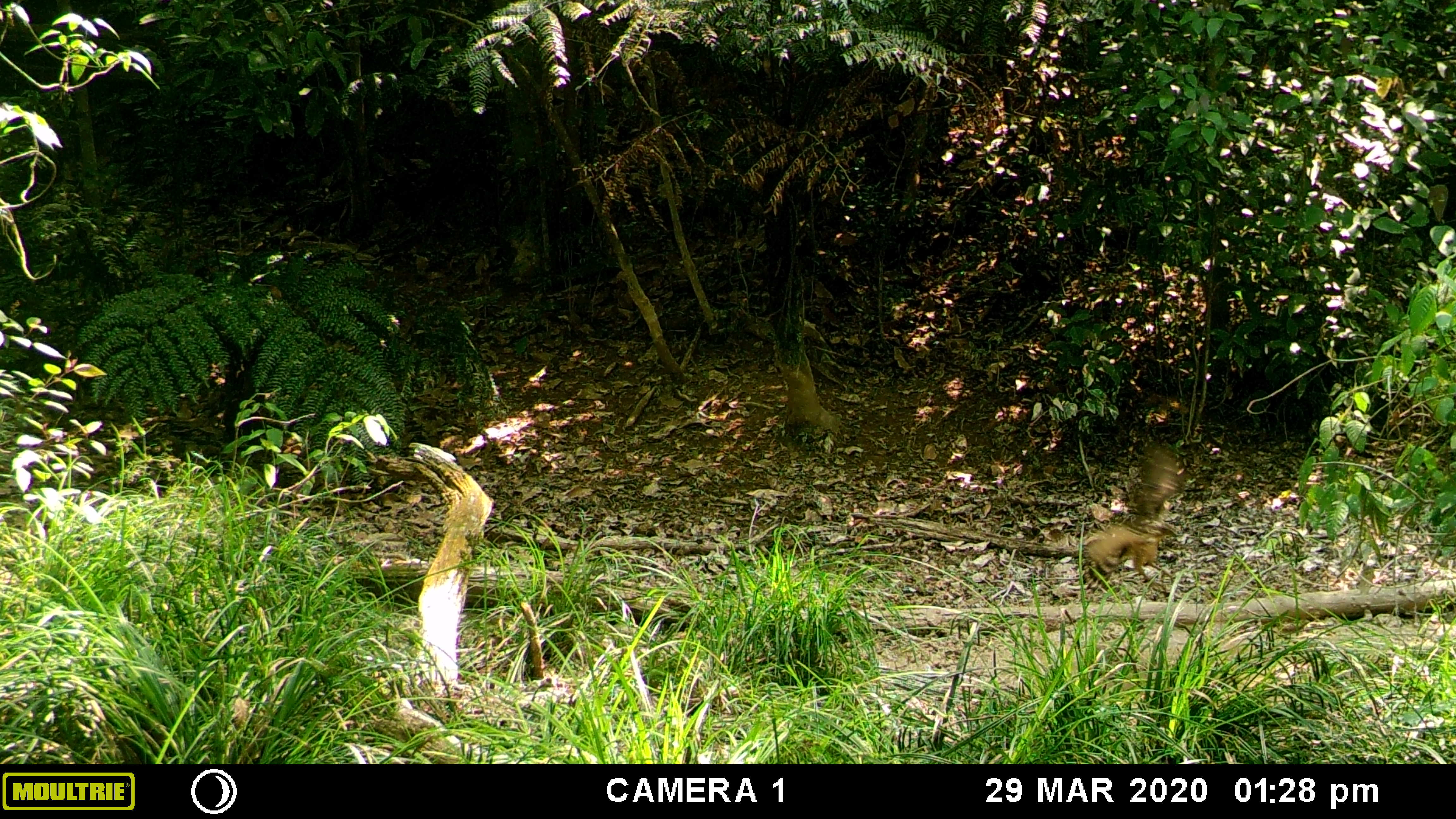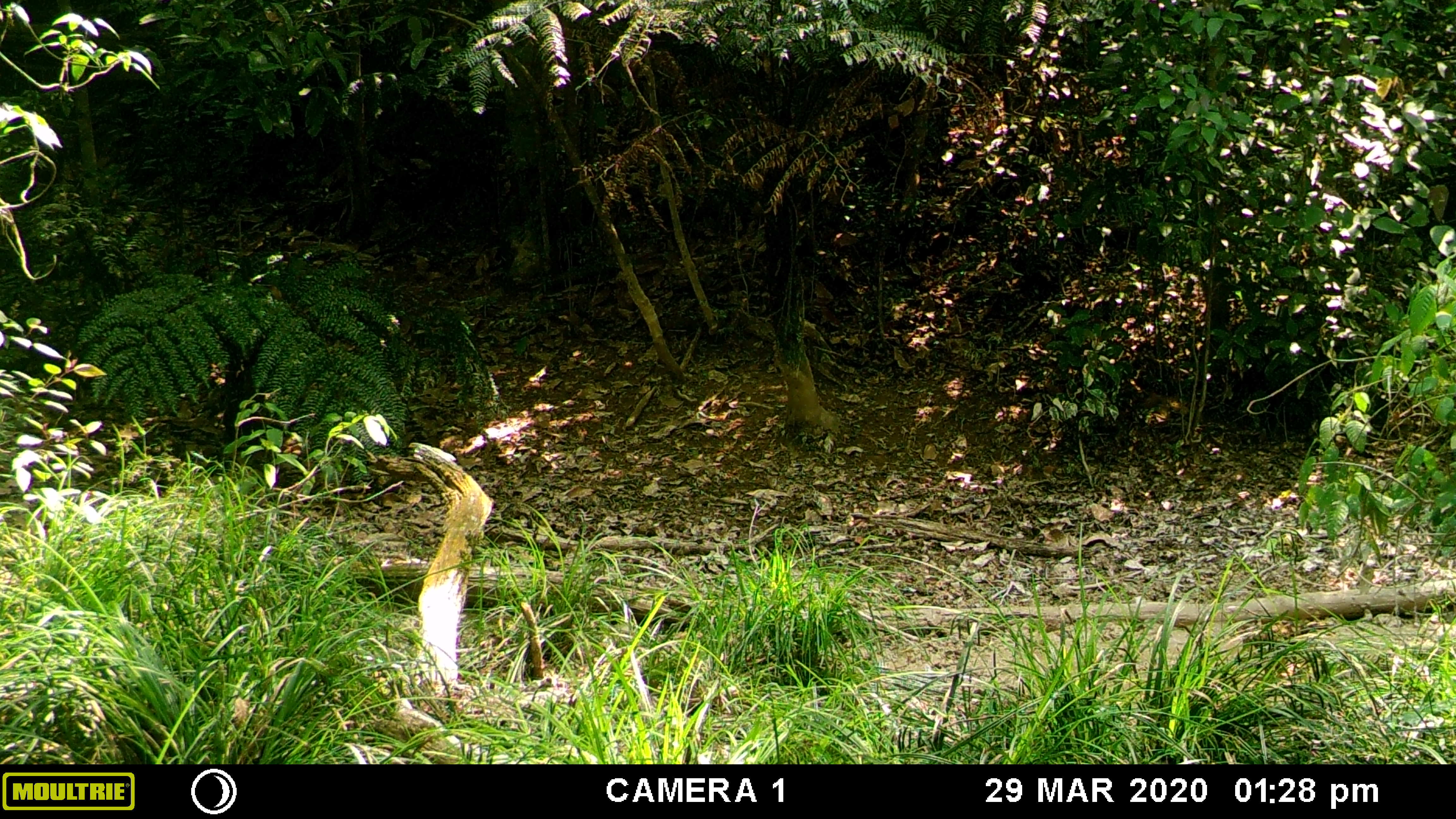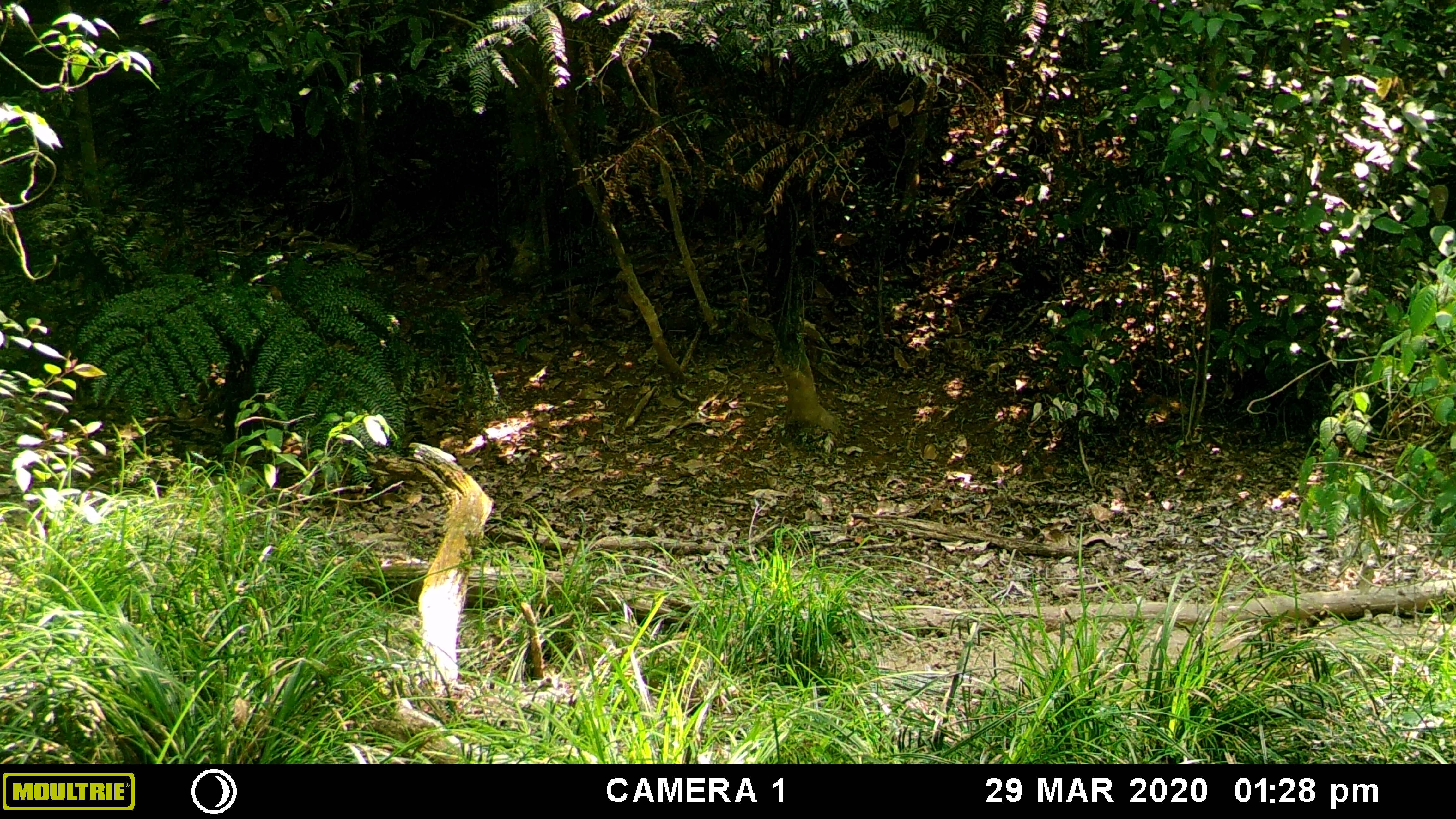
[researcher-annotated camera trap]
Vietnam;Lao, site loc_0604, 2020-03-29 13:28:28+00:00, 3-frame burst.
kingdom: Animalia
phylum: Chordata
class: Aves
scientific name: Aves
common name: bird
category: unidentified bird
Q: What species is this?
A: Unidentified bird (bird) (Aves).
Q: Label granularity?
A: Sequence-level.